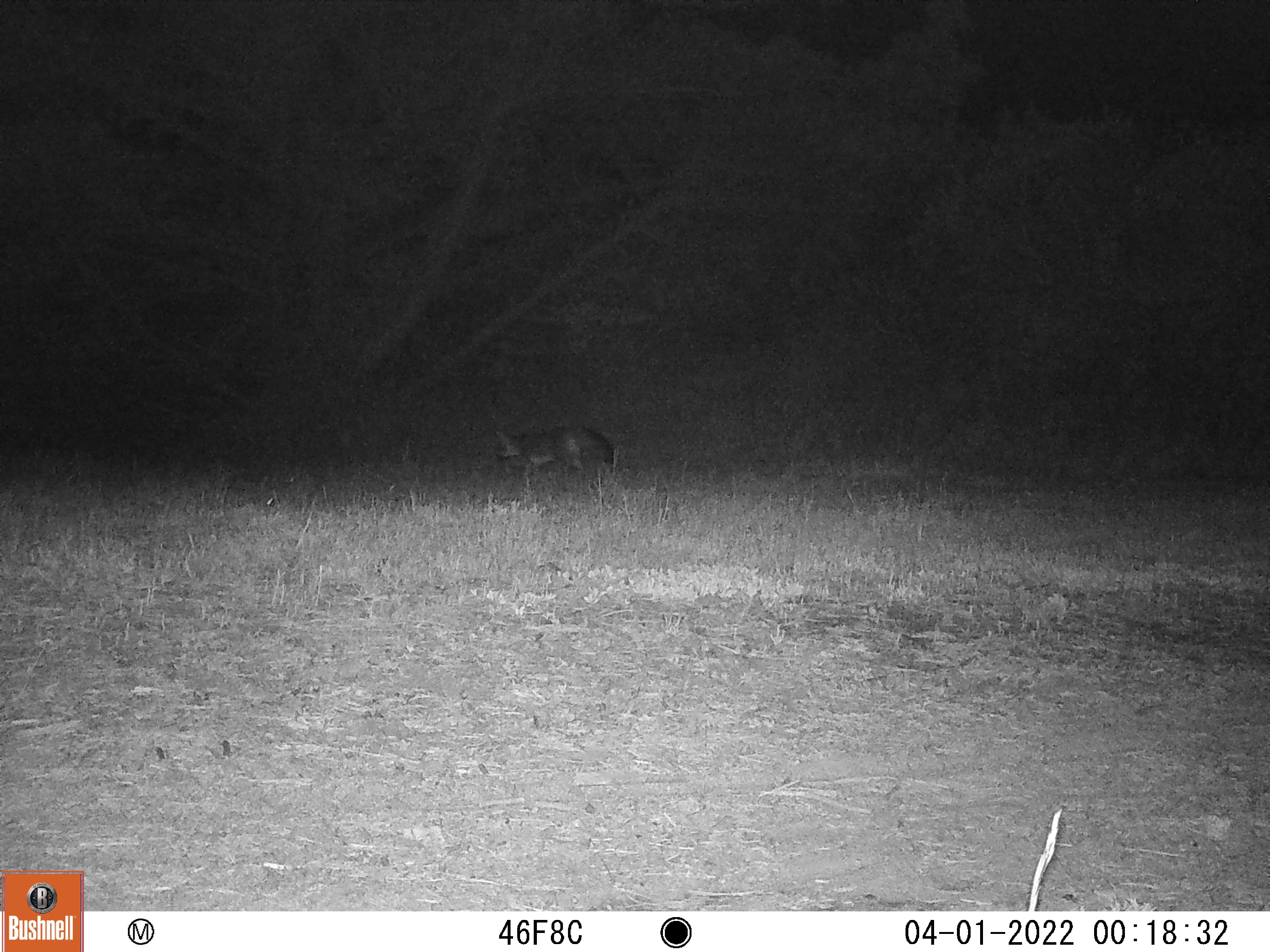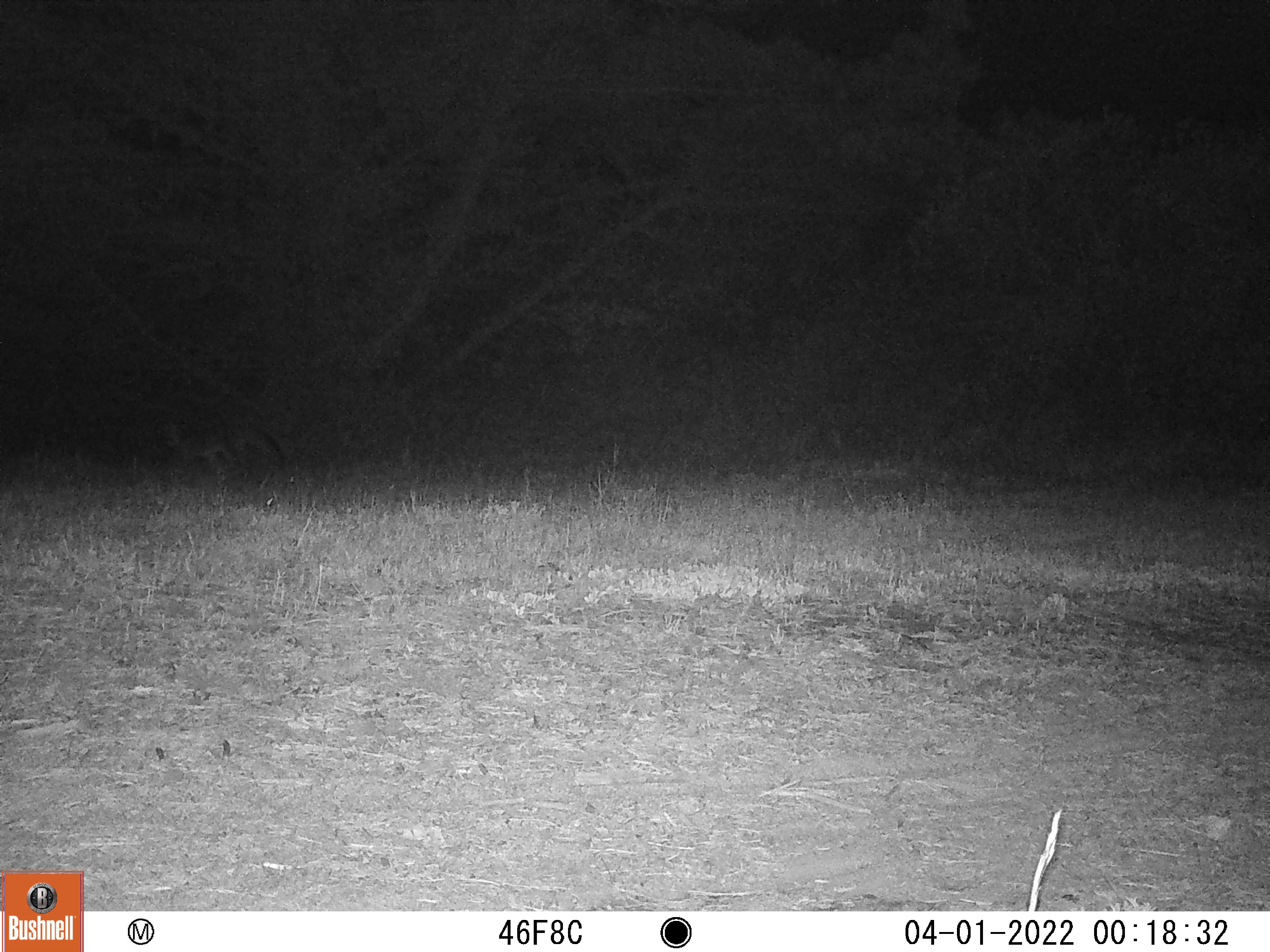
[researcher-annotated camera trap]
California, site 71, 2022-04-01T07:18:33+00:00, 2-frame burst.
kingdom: Animalia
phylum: Chordata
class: Mammalia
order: Carnivora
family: Canidae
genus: Urocyon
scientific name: Urocyon cinereoargenteus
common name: gray fox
Gray fox (Urocyon cinereoargenteus).